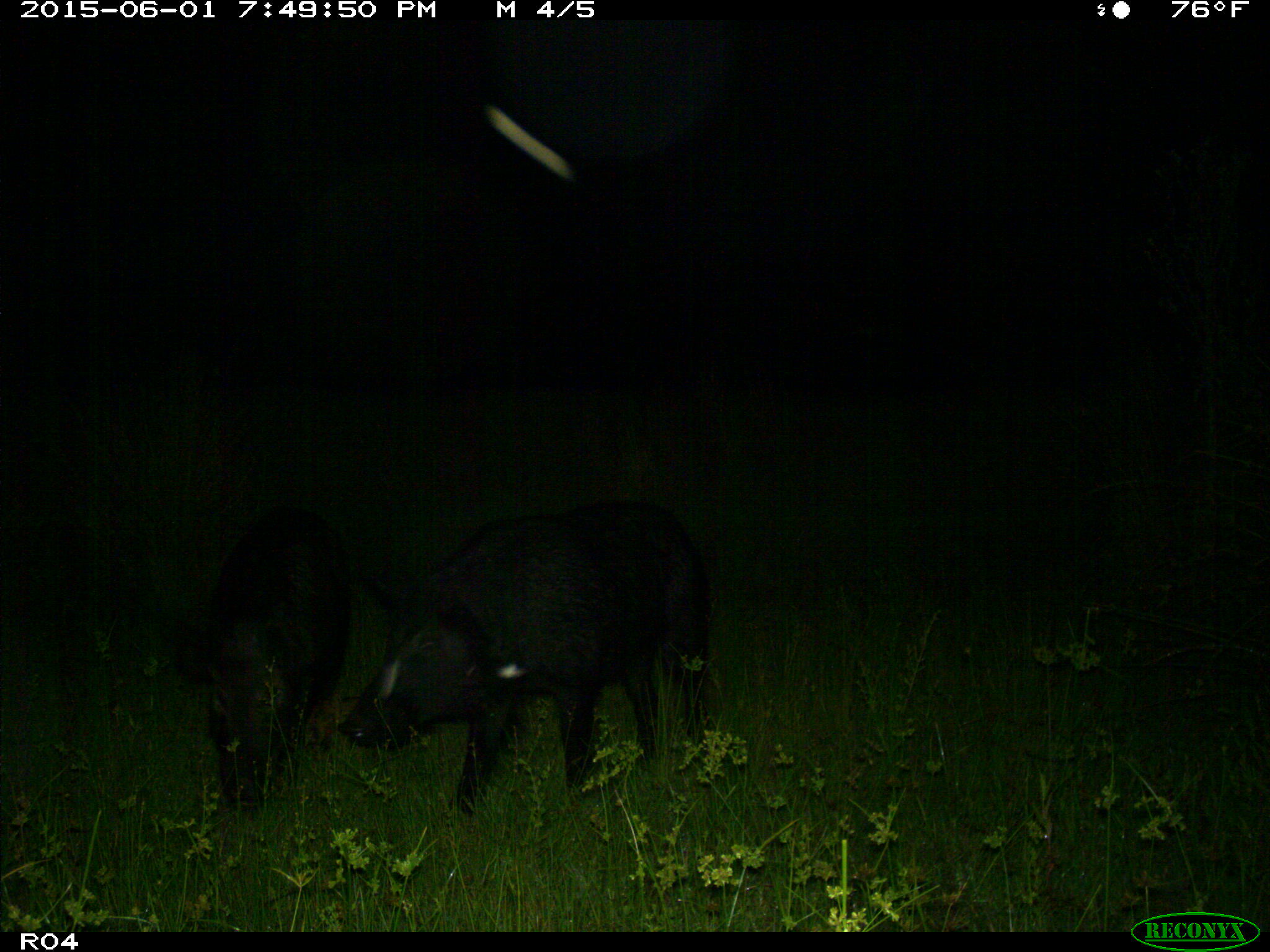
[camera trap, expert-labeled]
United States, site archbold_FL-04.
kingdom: Animalia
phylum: Chordata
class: Mammalia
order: Artiodactyla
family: Suidae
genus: Sus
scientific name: Sus scrofa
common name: wild boar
Sus scrofa (wild boar).